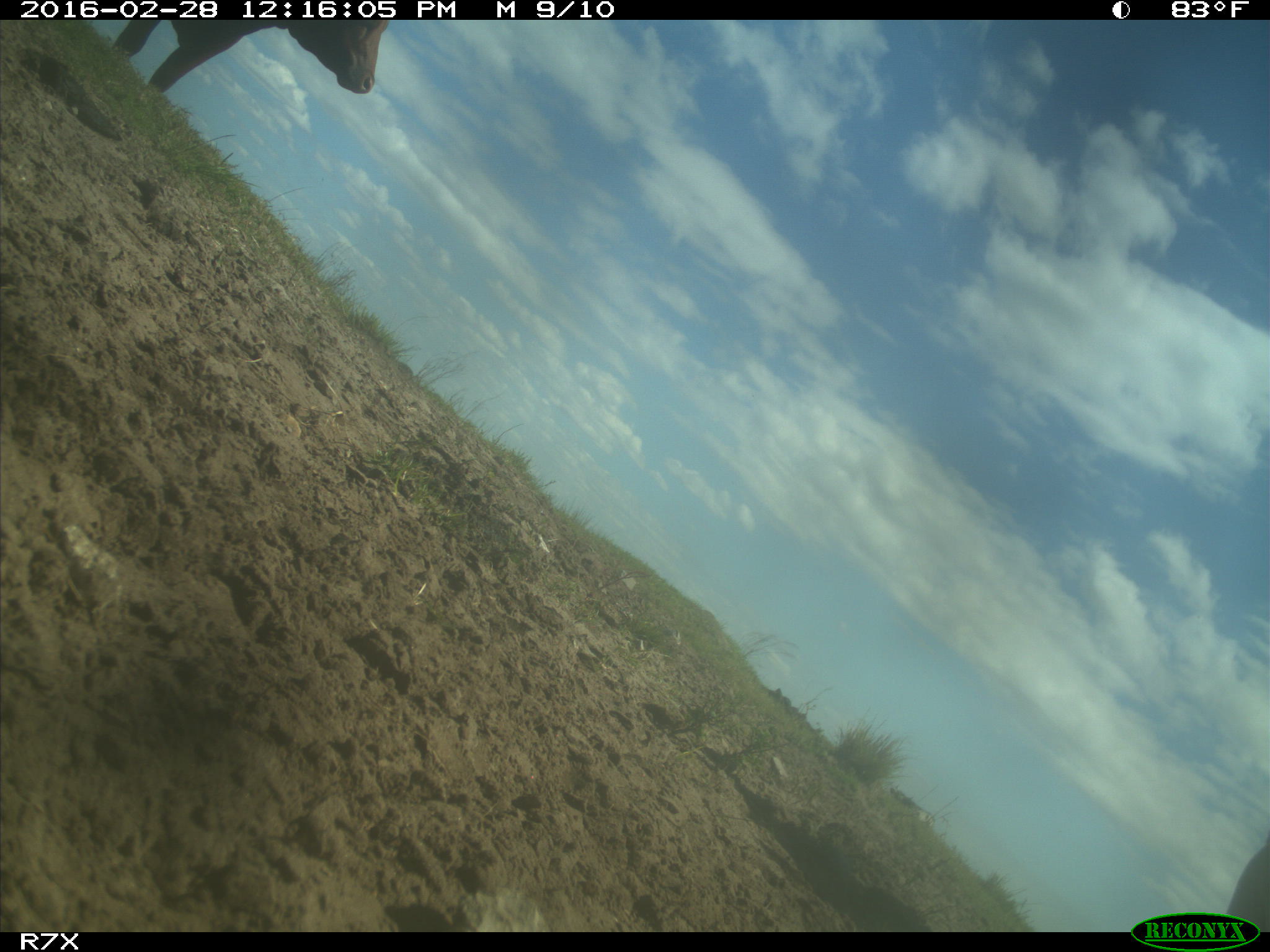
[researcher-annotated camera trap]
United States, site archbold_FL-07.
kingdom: Animalia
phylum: Chordata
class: Mammalia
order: Artiodactyla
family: Bovidae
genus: Bos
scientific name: Bos taurus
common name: domestic cow